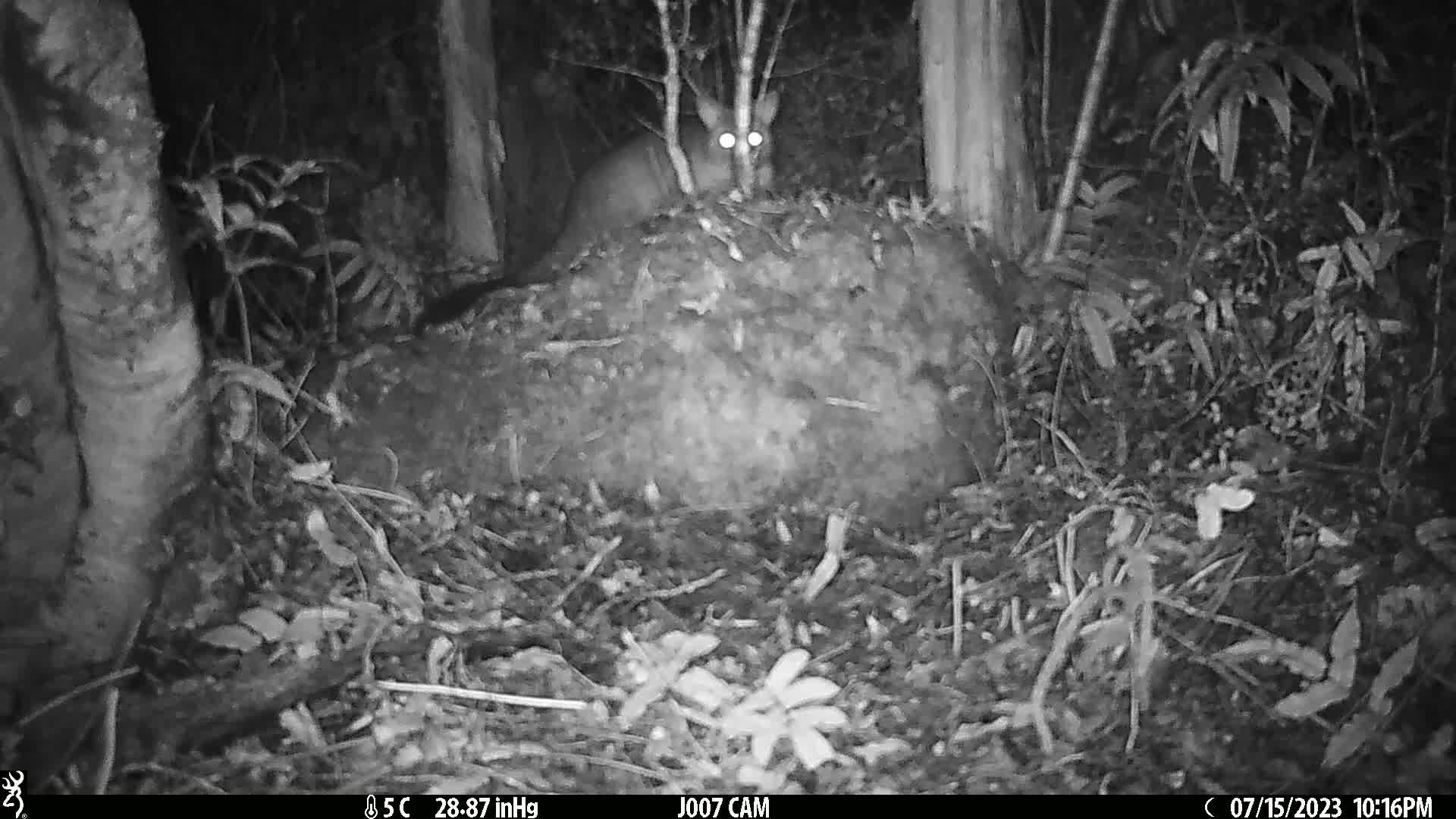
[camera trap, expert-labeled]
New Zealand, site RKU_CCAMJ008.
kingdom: Animalia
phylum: Chordata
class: Mammalia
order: Diprotodontia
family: Phalangeridae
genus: Trichosurus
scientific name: Trichosurus vulpecula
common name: common brushtail possum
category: possum